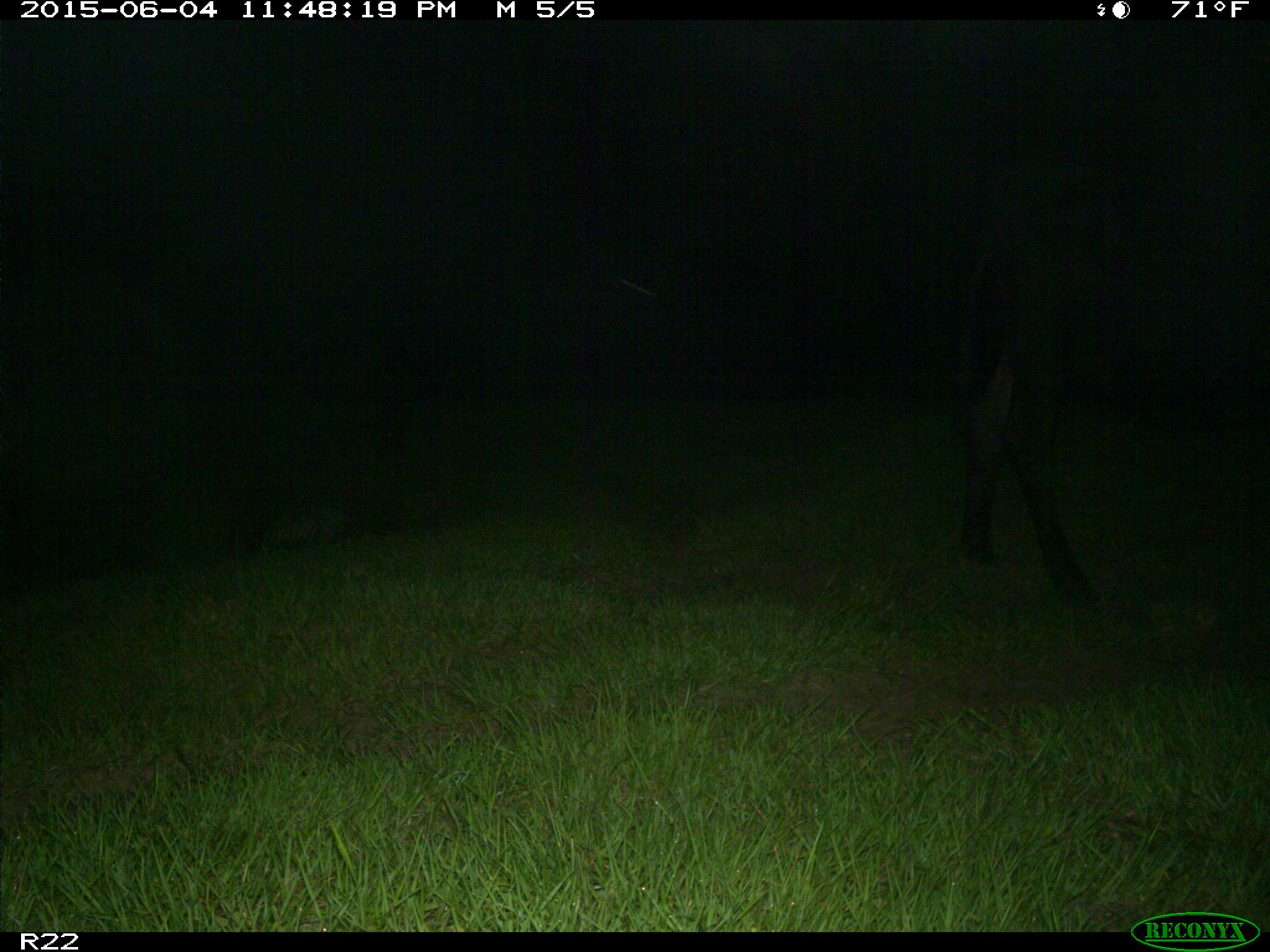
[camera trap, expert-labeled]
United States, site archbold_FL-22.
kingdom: Animalia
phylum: Chordata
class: Mammalia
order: Artiodactyla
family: Bovidae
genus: Bos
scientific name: Bos taurus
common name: domestic cow